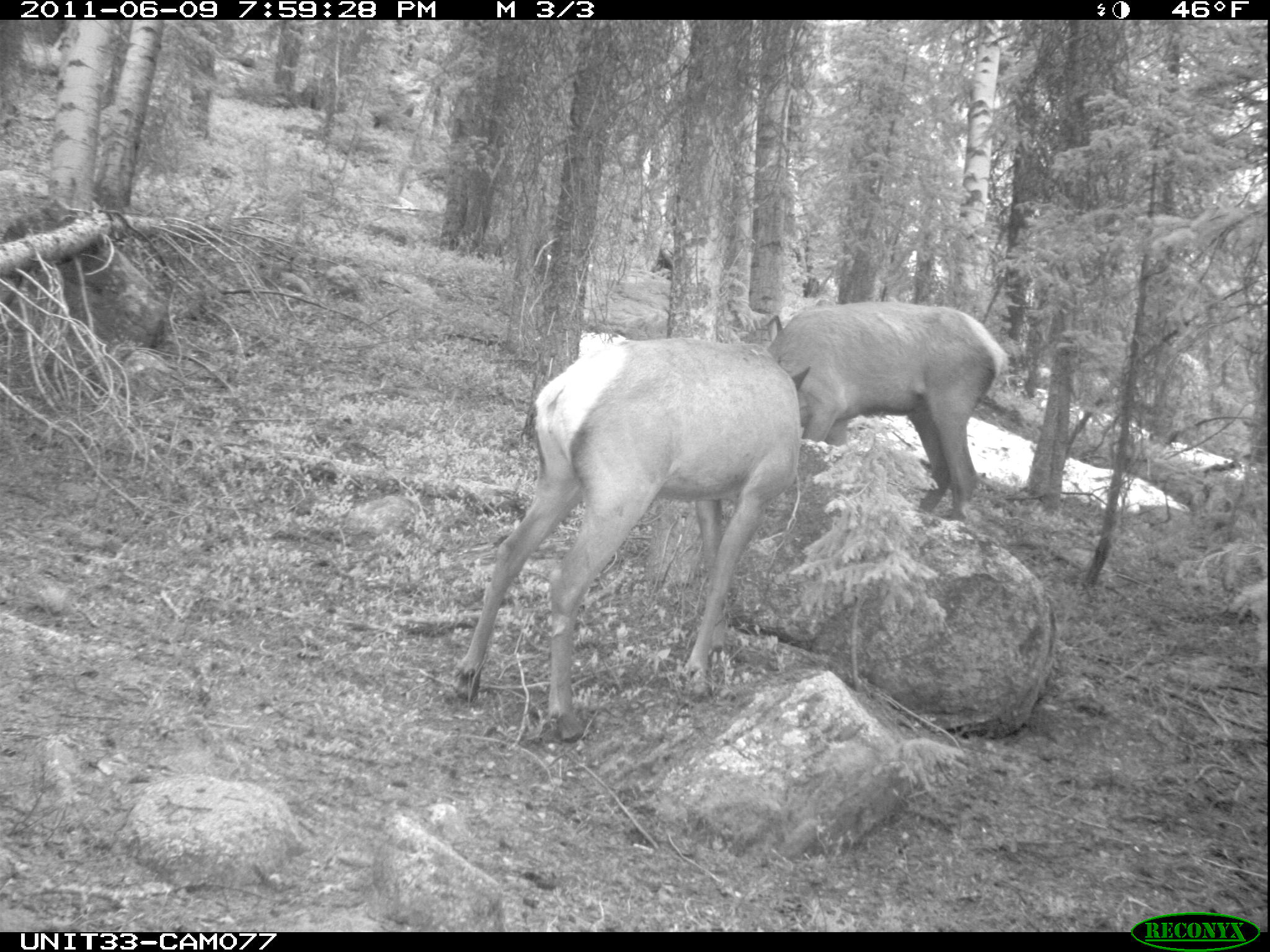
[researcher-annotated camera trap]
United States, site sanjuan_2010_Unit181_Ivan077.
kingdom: Animalia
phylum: Chordata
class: Mammalia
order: Artiodactyla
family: Cervidae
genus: Cervus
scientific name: Cervus elaphus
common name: red deer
Cervus elaphus (red deer).